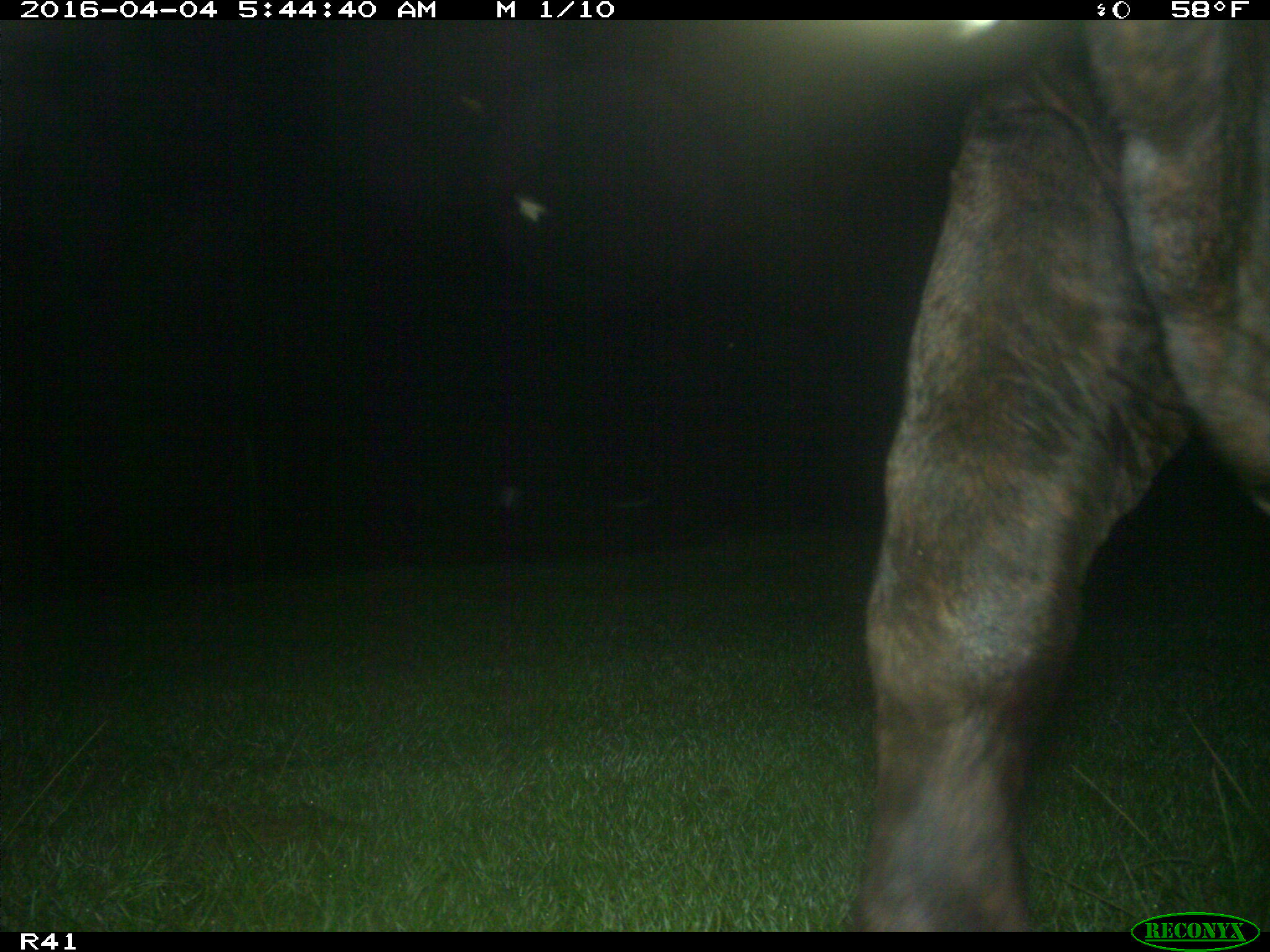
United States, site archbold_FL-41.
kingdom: Animalia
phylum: Chordata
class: Mammalia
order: Artiodactyla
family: Bovidae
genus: Bos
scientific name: Bos taurus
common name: domestic cow